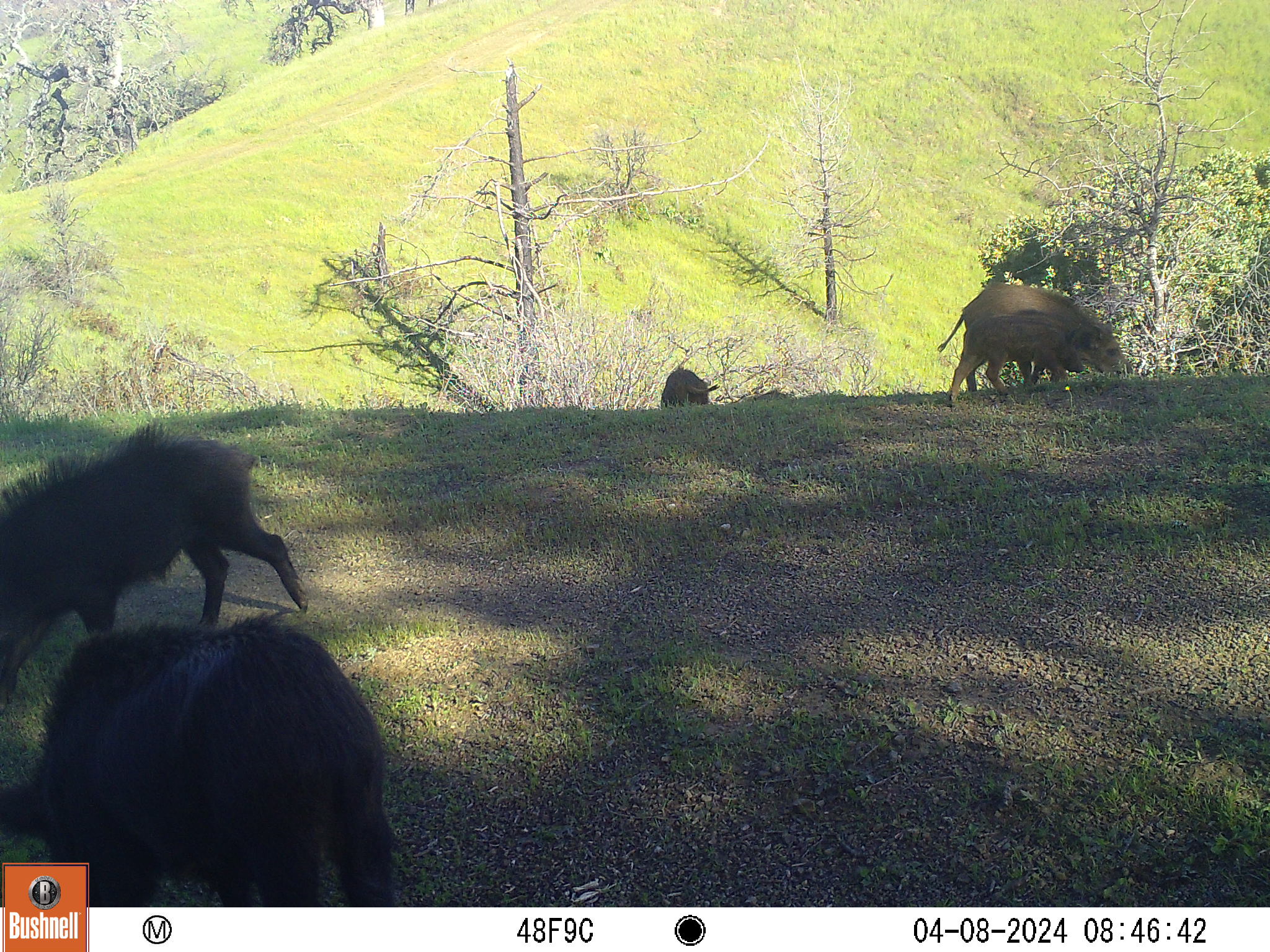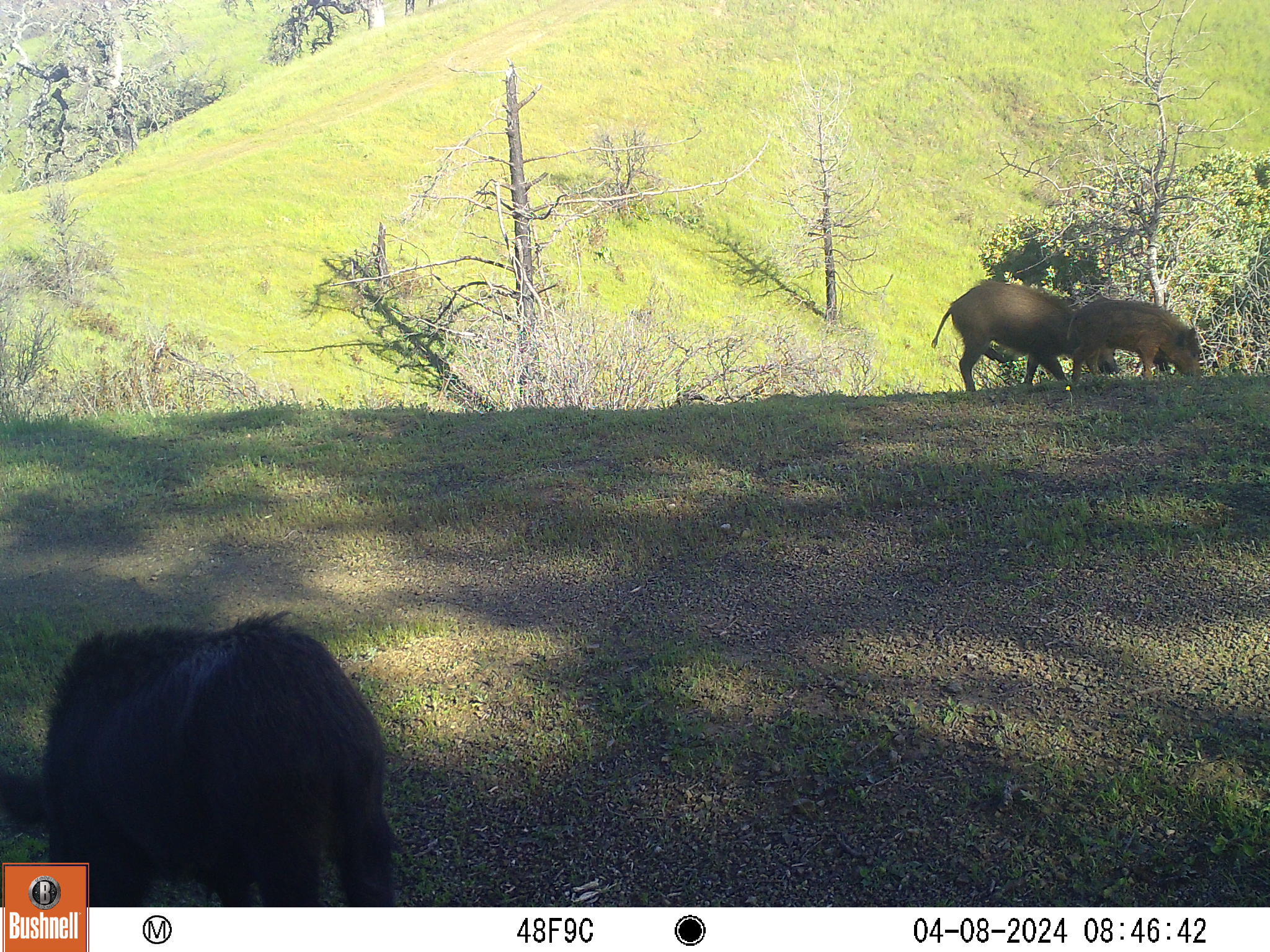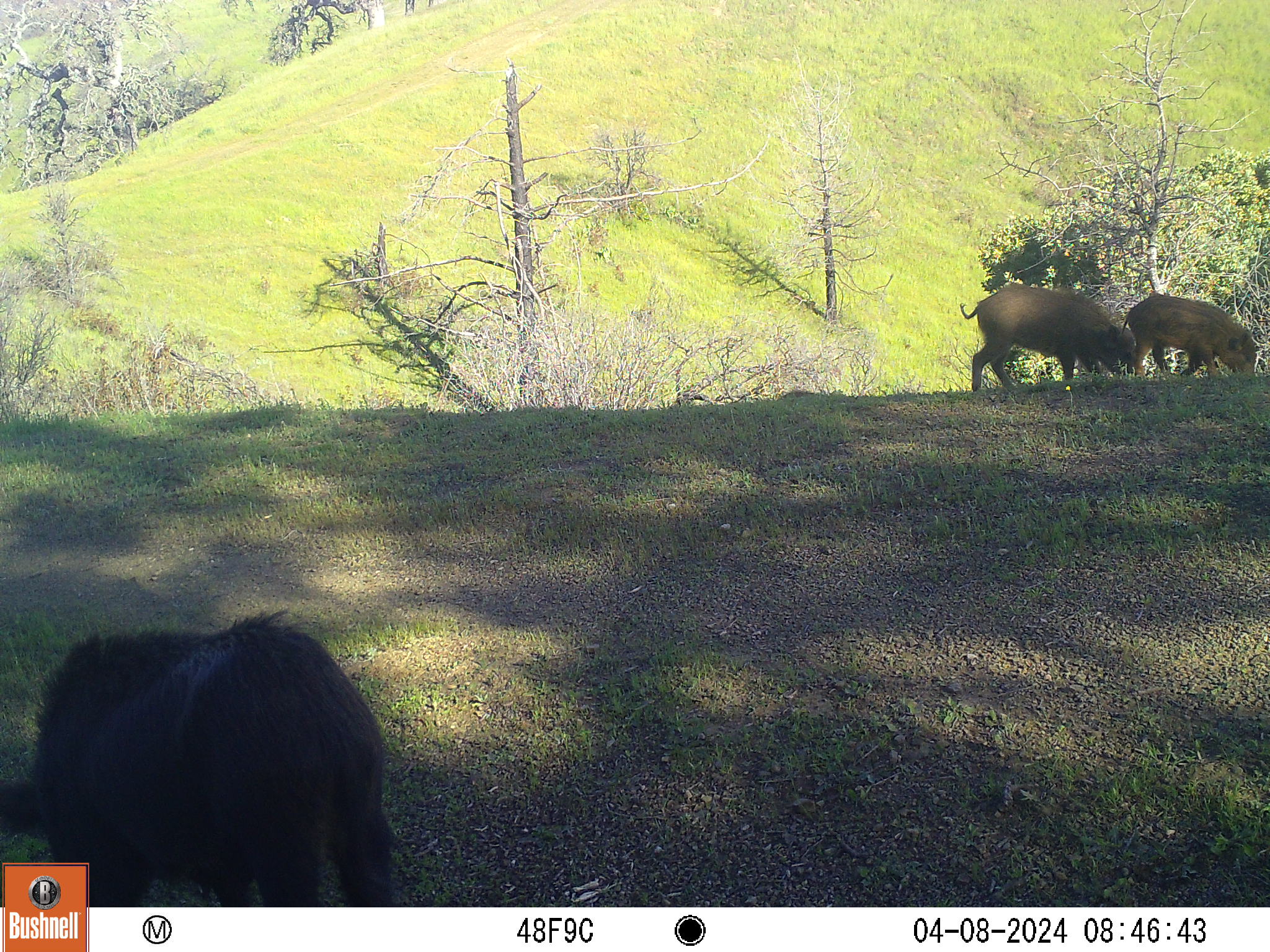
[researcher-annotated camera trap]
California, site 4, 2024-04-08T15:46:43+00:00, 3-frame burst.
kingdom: Animalia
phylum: Chordata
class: Mammalia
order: Artiodactyla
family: Suidae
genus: Sus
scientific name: Sus scrofa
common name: wild boar